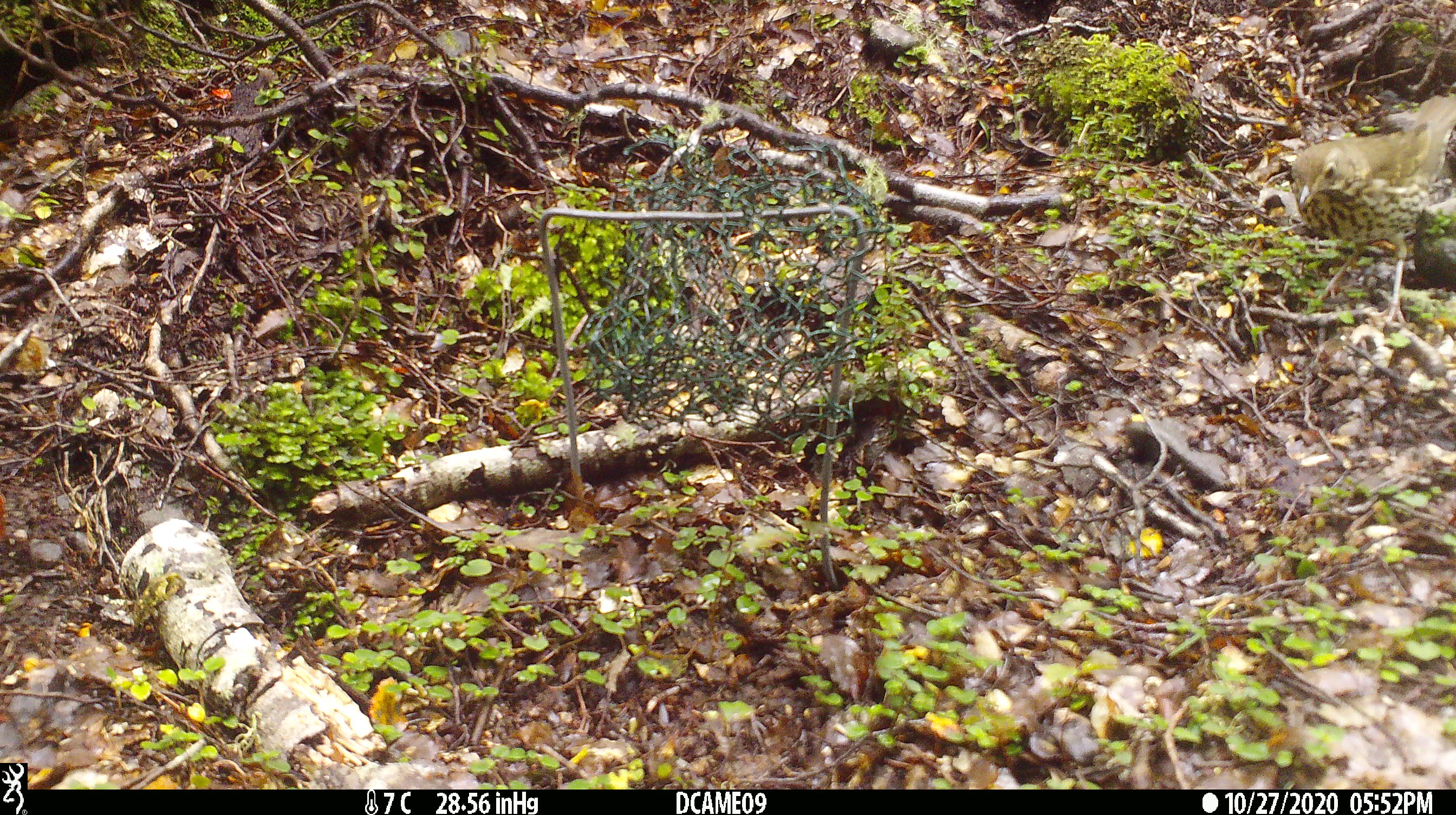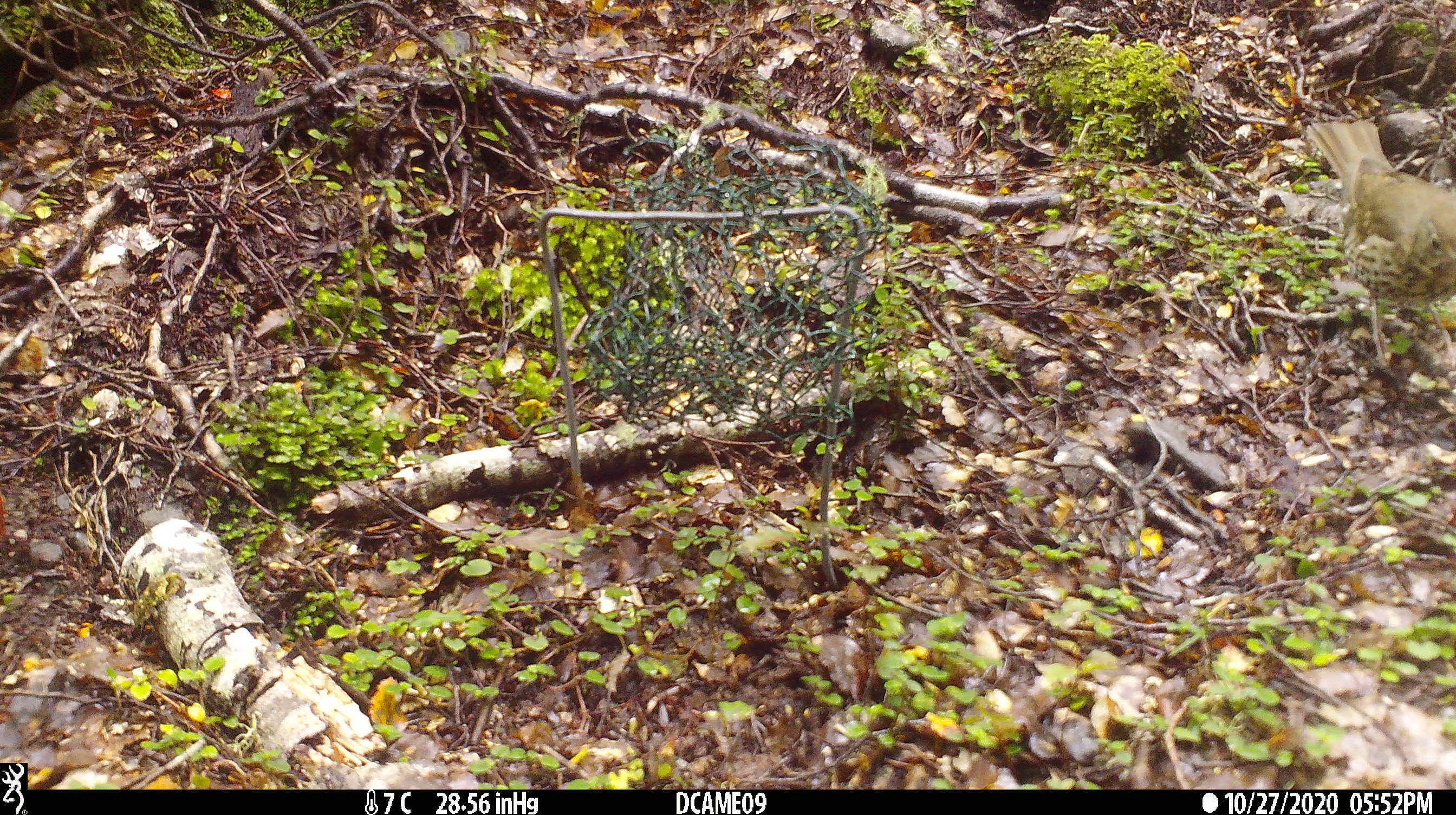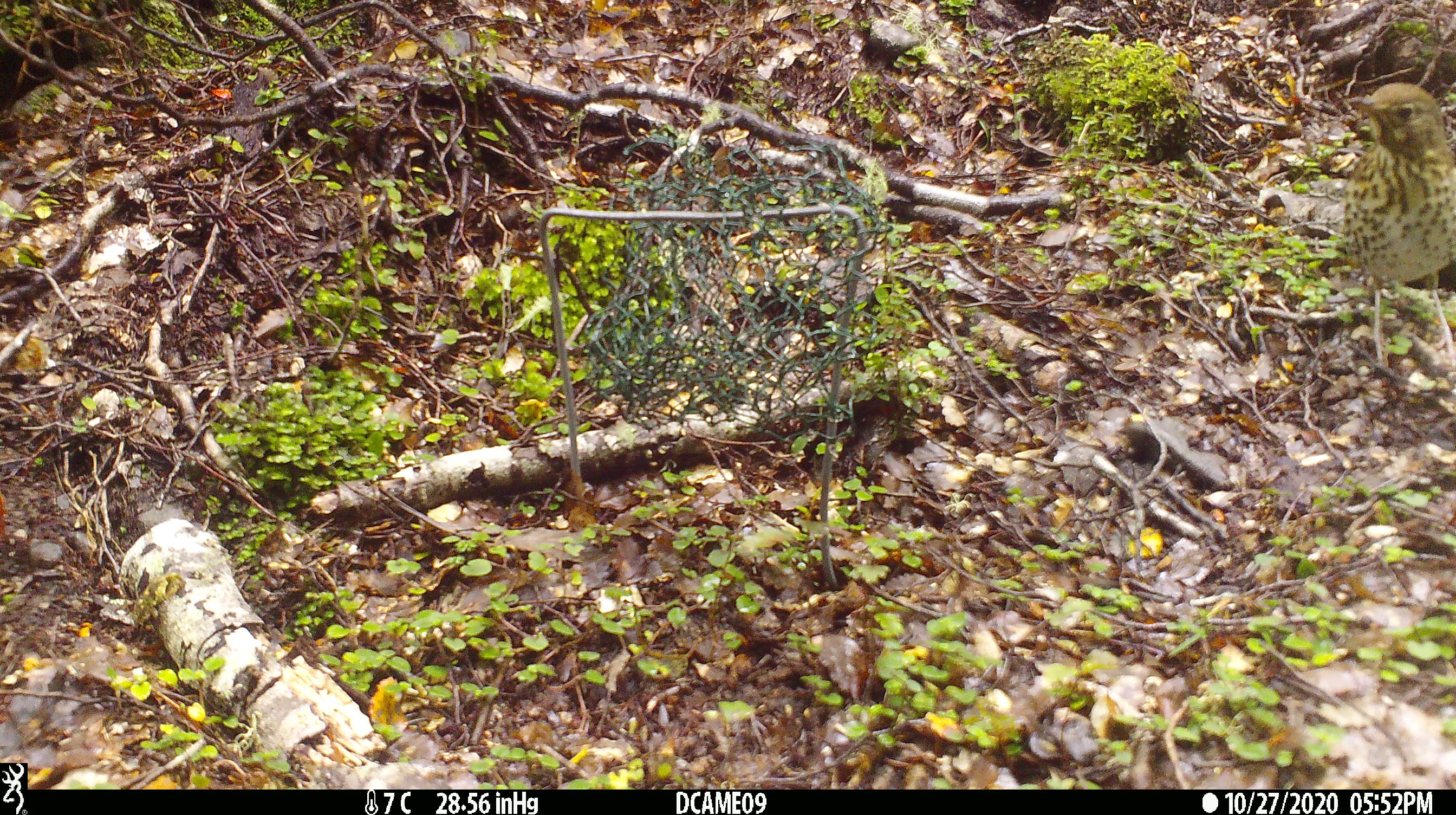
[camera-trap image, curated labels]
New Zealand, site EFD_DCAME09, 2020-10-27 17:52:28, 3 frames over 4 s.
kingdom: Animalia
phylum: Chordata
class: Aves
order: Passeriformes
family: Turdidae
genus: Turdus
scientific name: Turdus philomelos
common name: song thrush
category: thrush